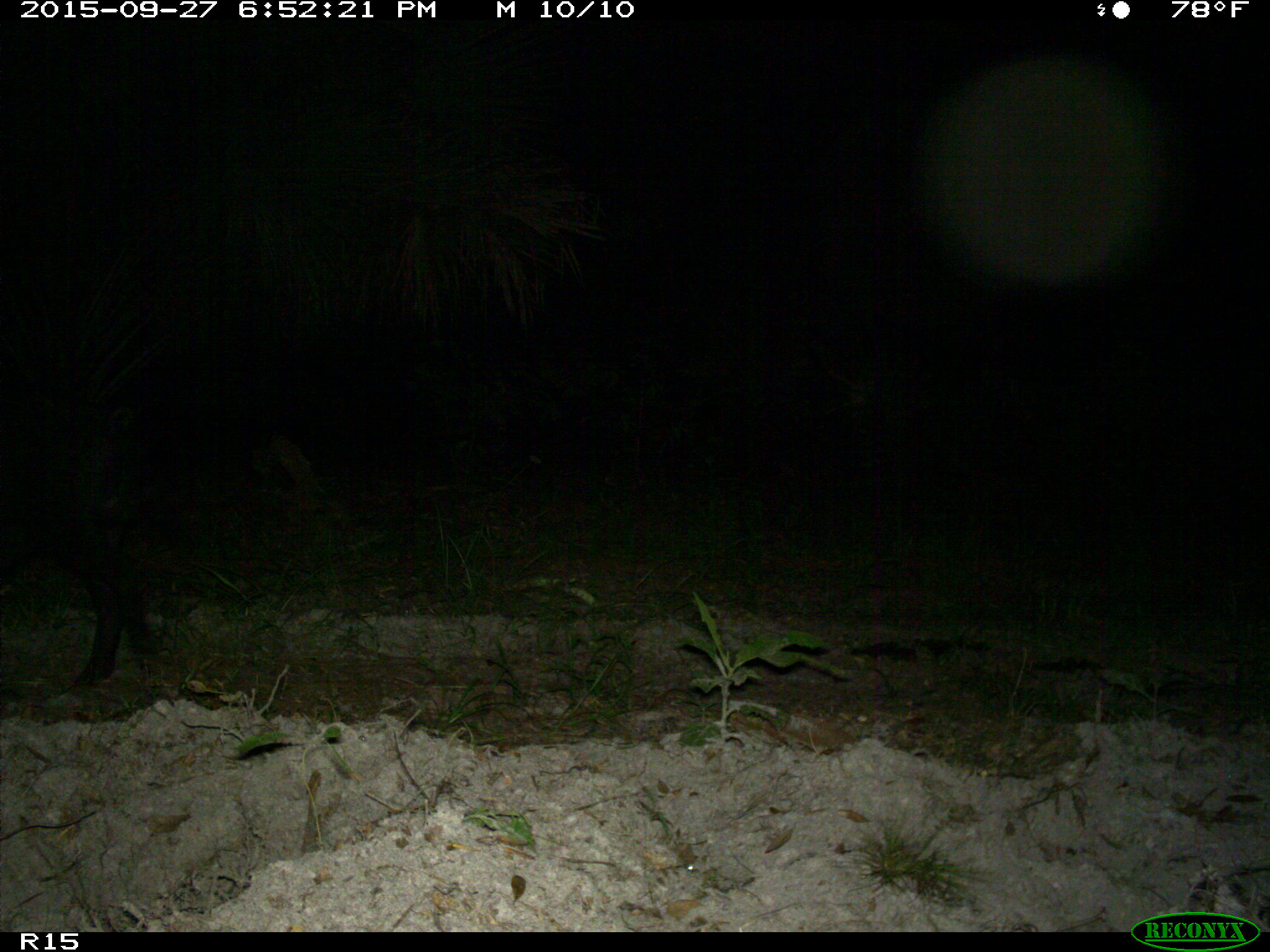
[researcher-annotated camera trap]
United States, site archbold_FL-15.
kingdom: Animalia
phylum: Chordata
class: Mammalia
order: Artiodactyla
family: Suidae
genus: Sus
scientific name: Sus scrofa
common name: wild boar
Sus scrofa (wild boar).